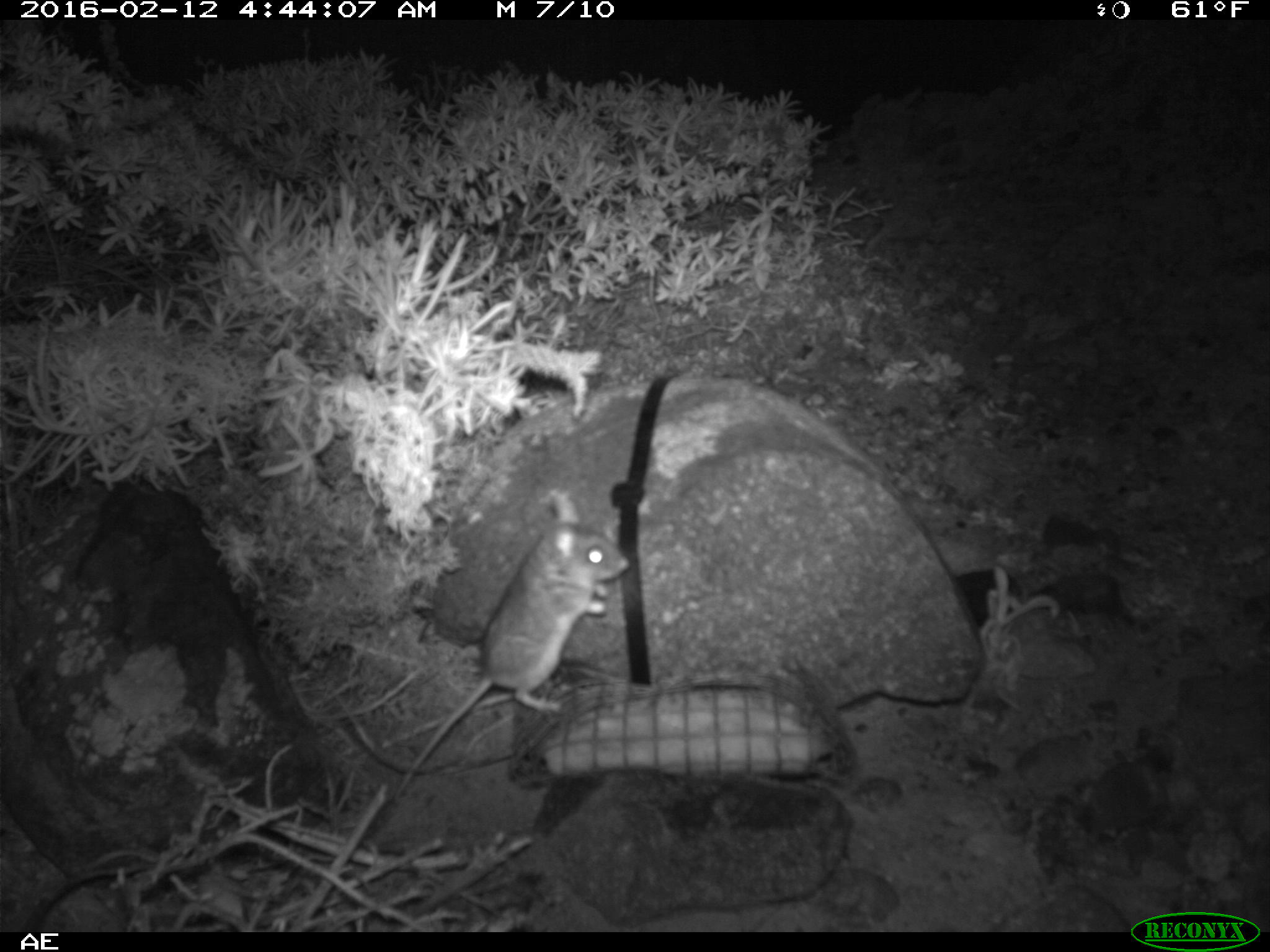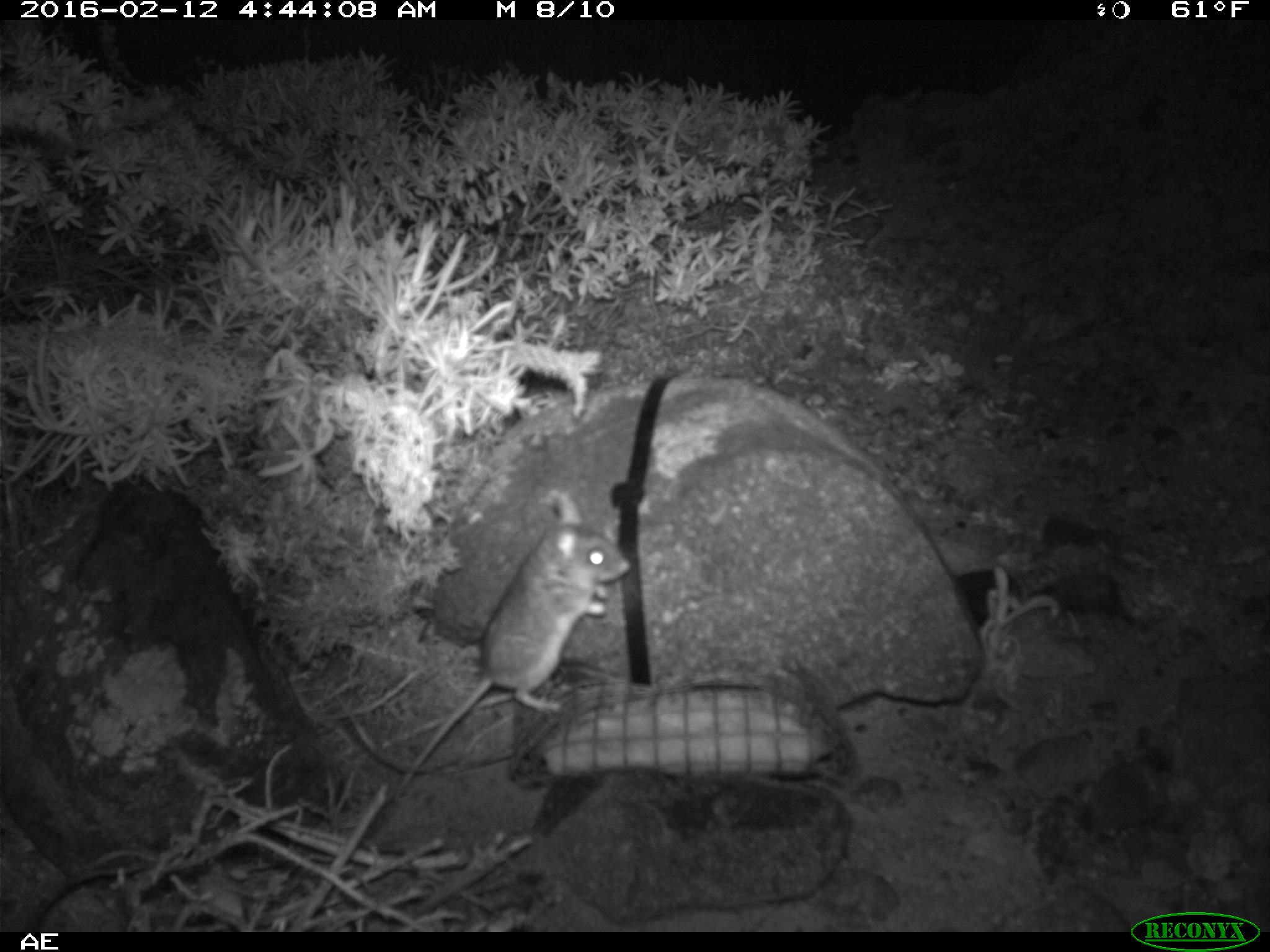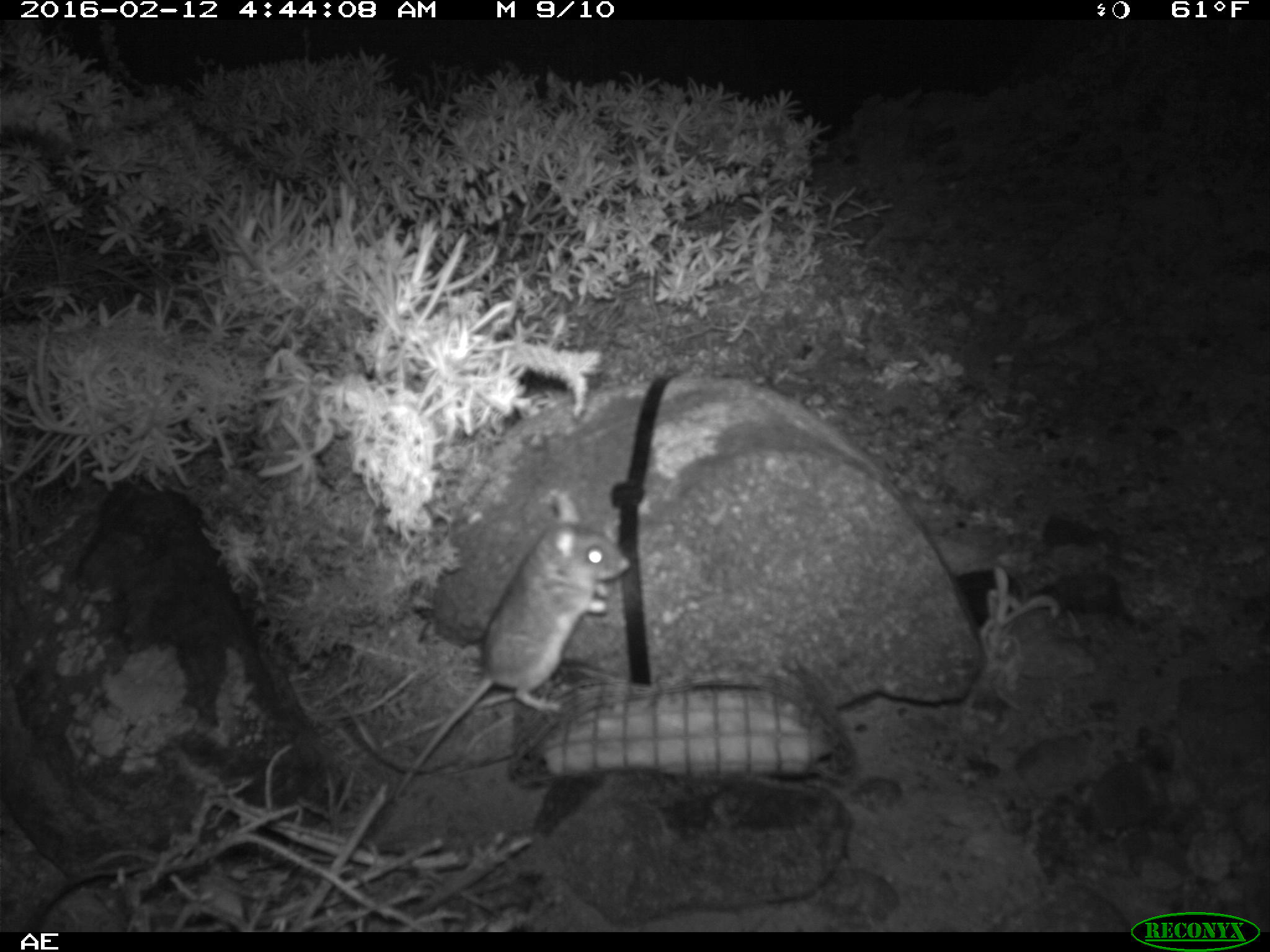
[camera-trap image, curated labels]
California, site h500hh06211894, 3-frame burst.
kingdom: Animalia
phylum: Chordata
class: Mammalia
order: Rodentia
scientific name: Rodentia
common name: rodent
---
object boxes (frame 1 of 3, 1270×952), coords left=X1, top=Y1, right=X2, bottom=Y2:
rodent: left=391, top=493, right=629, bottom=803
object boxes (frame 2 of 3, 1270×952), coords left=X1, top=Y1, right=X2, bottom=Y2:
rodent: left=389, top=493, right=630, bottom=798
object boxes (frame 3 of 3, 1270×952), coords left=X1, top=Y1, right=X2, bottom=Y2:
rodent: left=393, top=491, right=631, bottom=803